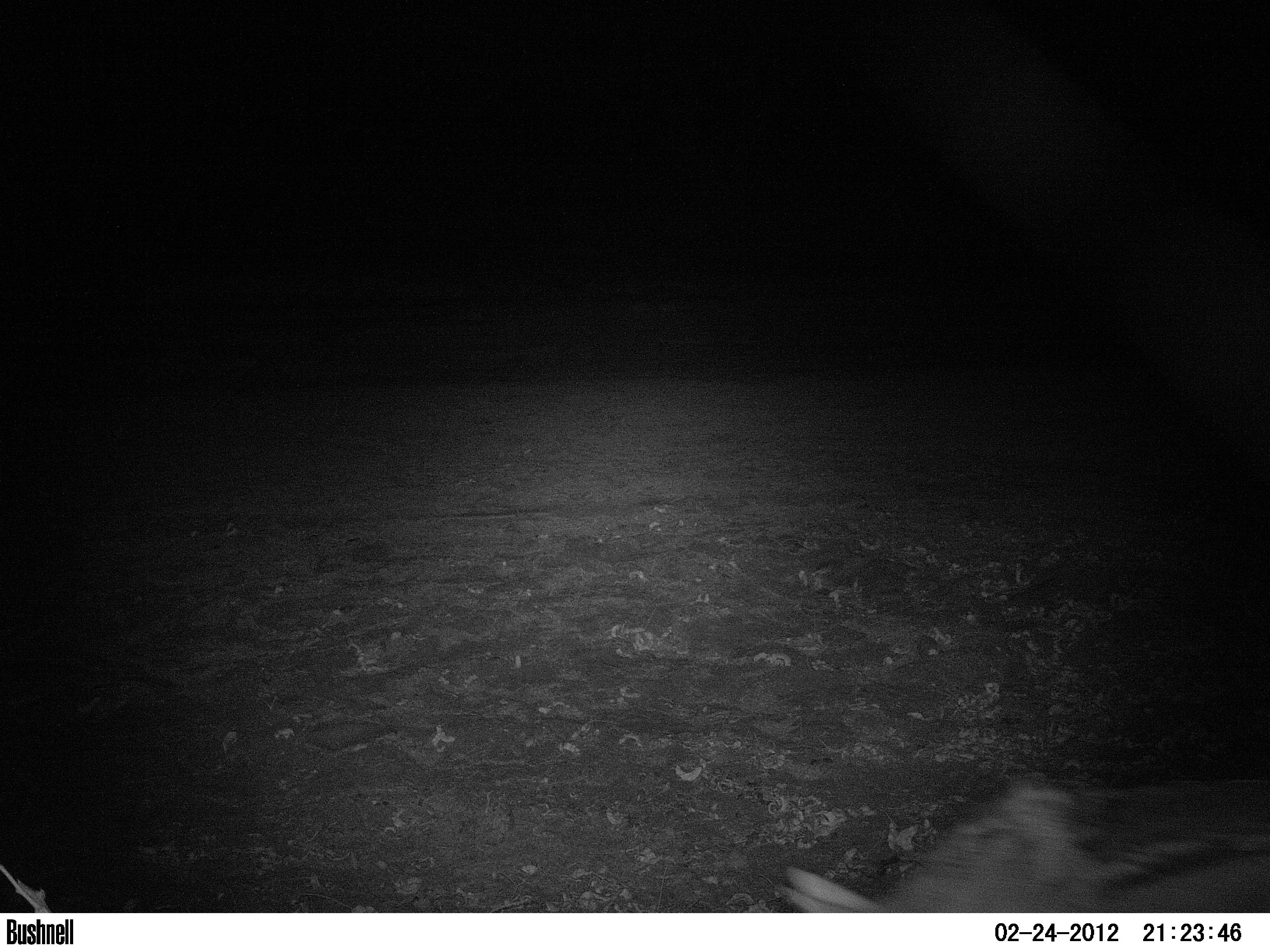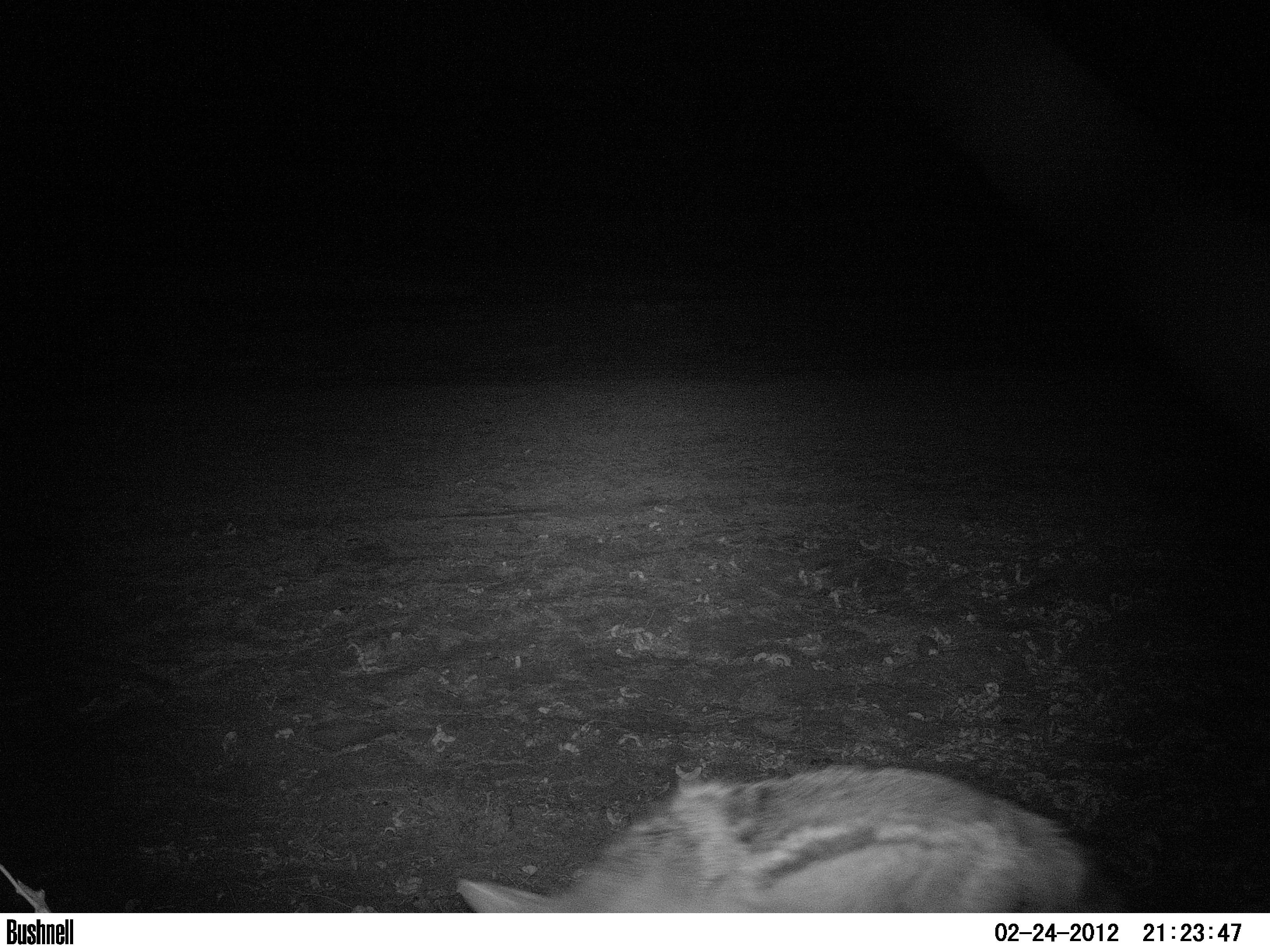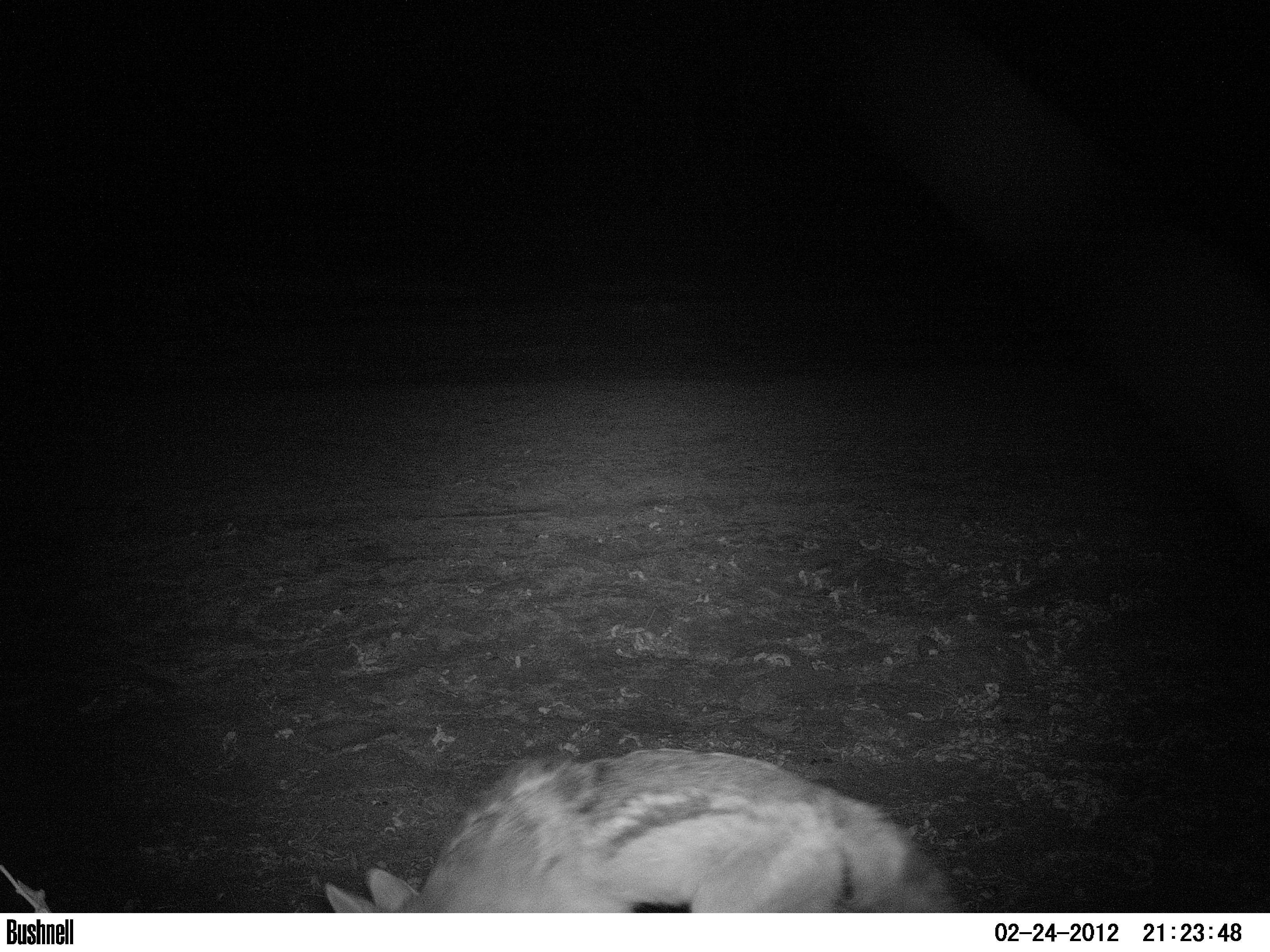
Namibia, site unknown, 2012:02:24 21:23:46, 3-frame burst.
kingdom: Animalia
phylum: Chordata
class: Mammalia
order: Carnivora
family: Canidae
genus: Lupulella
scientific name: Lupulella mesomelas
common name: black-backed jackal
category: canis mesomelas